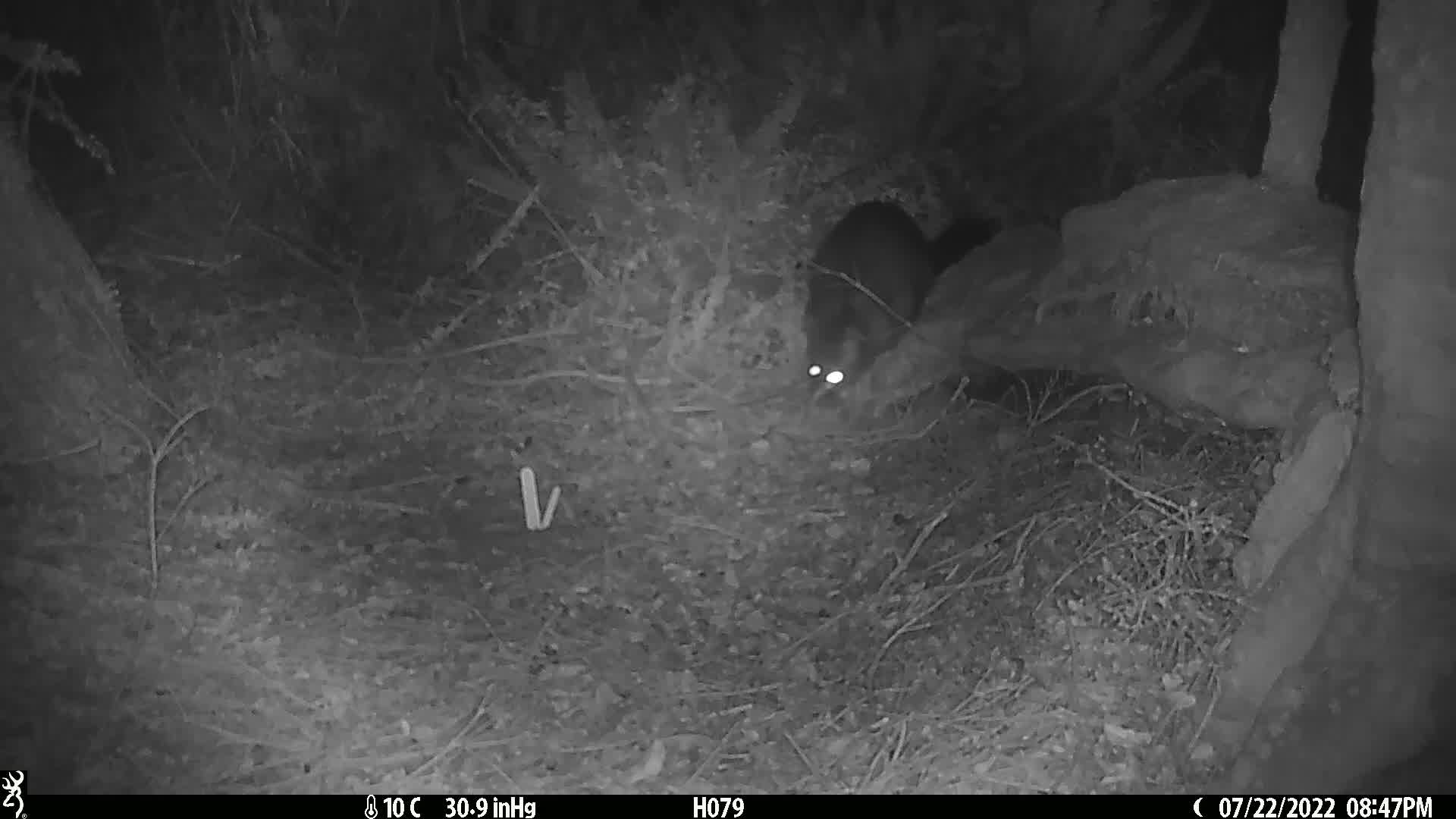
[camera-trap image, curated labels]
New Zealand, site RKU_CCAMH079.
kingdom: Animalia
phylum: Chordata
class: Mammalia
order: Diprotodontia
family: Phalangeridae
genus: Trichosurus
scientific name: Trichosurus vulpecula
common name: common brushtail possum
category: possum